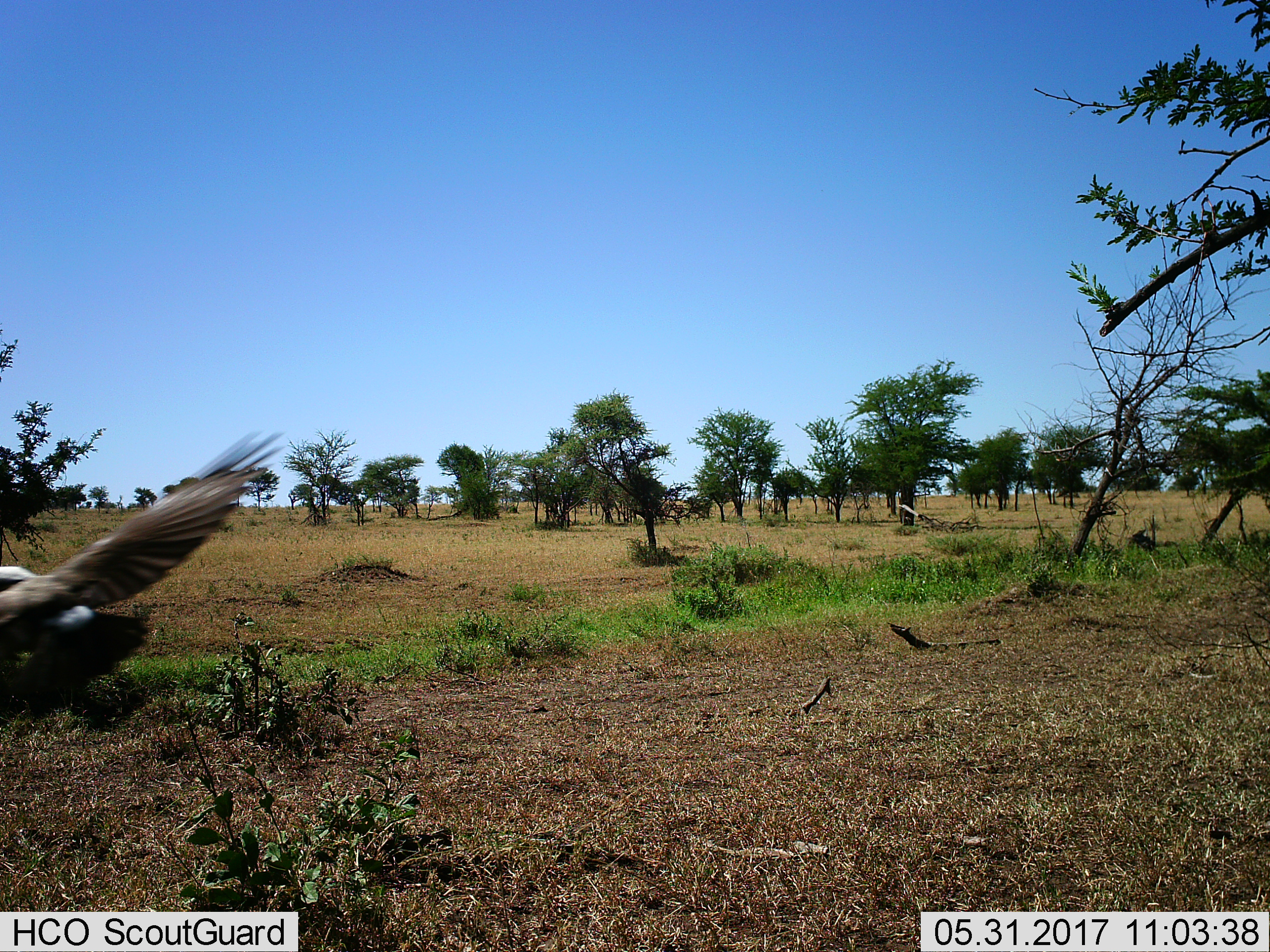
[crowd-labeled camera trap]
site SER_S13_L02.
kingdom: Animalia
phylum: Chordata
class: Aves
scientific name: Aves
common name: bird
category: birdother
Birdother (bird) (Aves), count 1. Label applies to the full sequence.